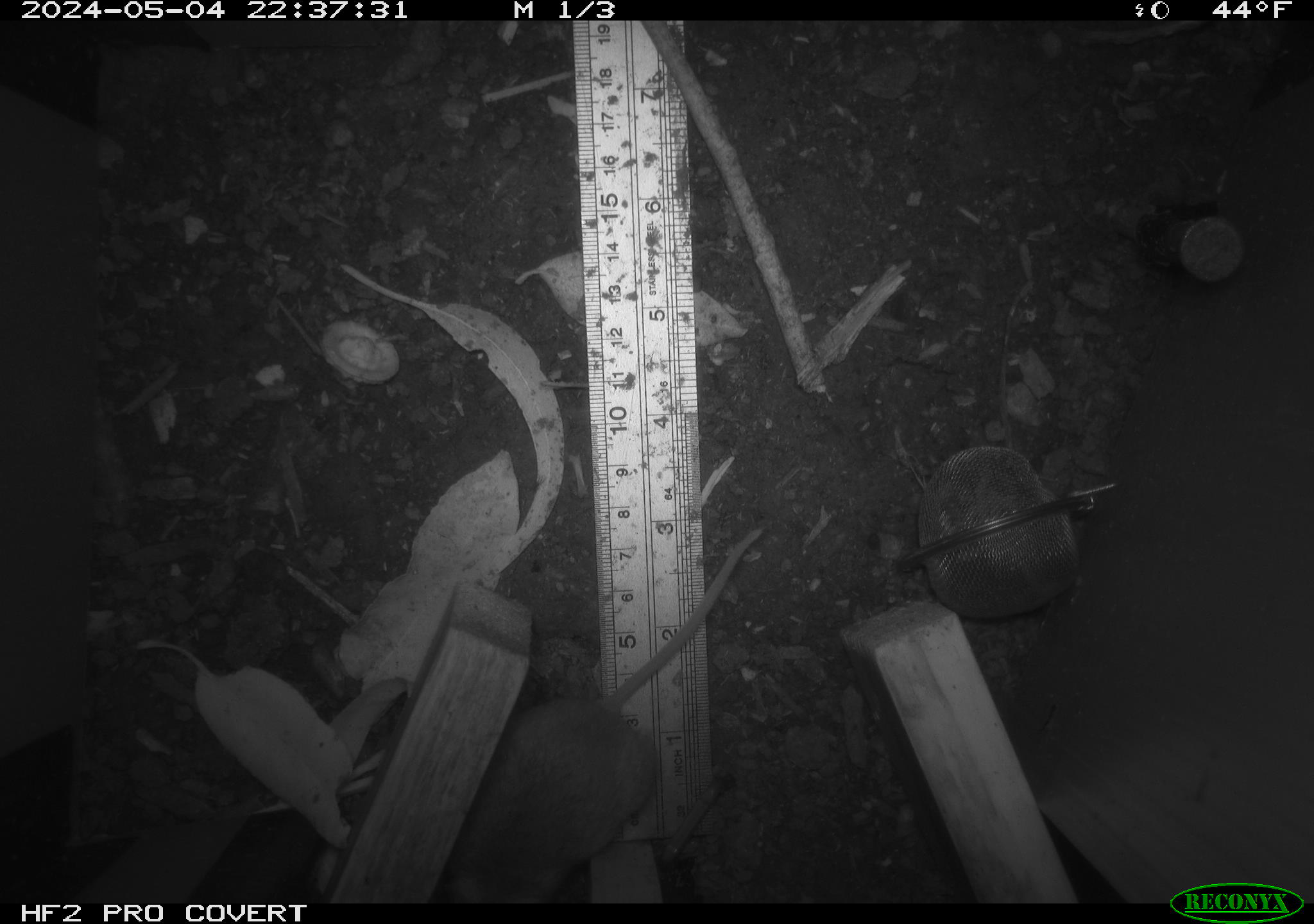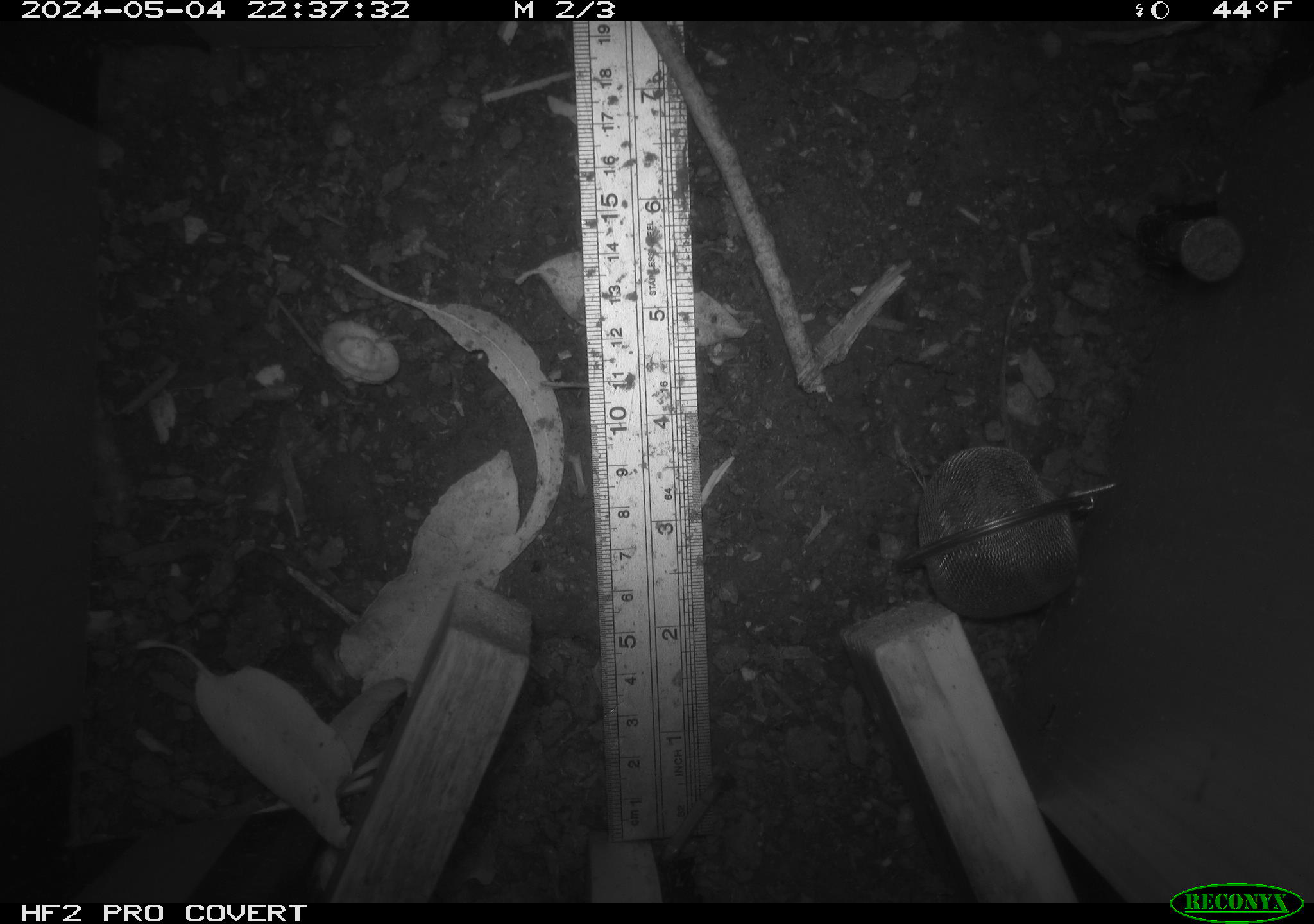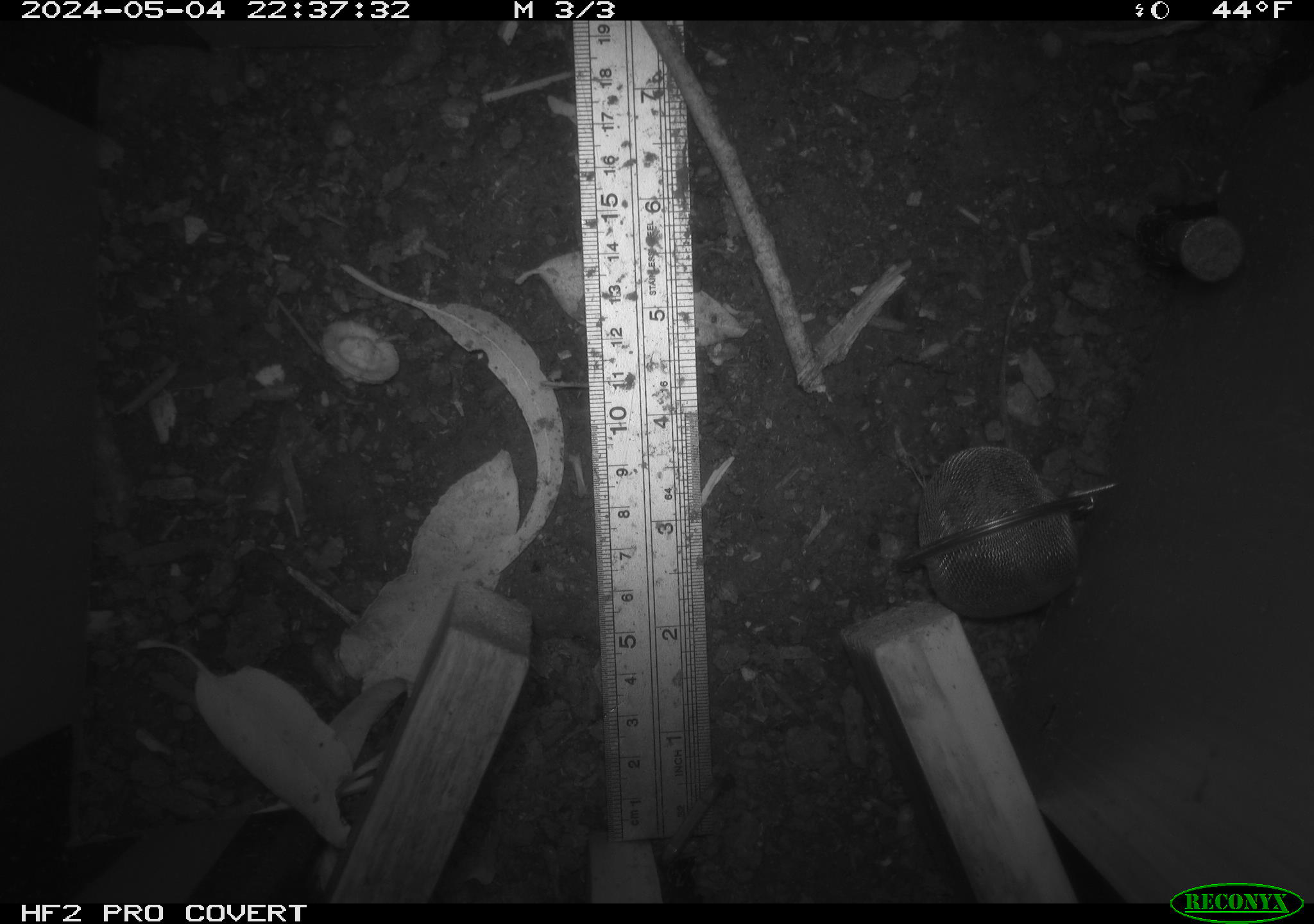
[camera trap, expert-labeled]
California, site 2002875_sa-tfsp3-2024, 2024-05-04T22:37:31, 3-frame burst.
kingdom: Animalia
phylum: Chordata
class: Mammalia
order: Rodentia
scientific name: Rodentia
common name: mouse species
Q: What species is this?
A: Mouse species (Rodentia).